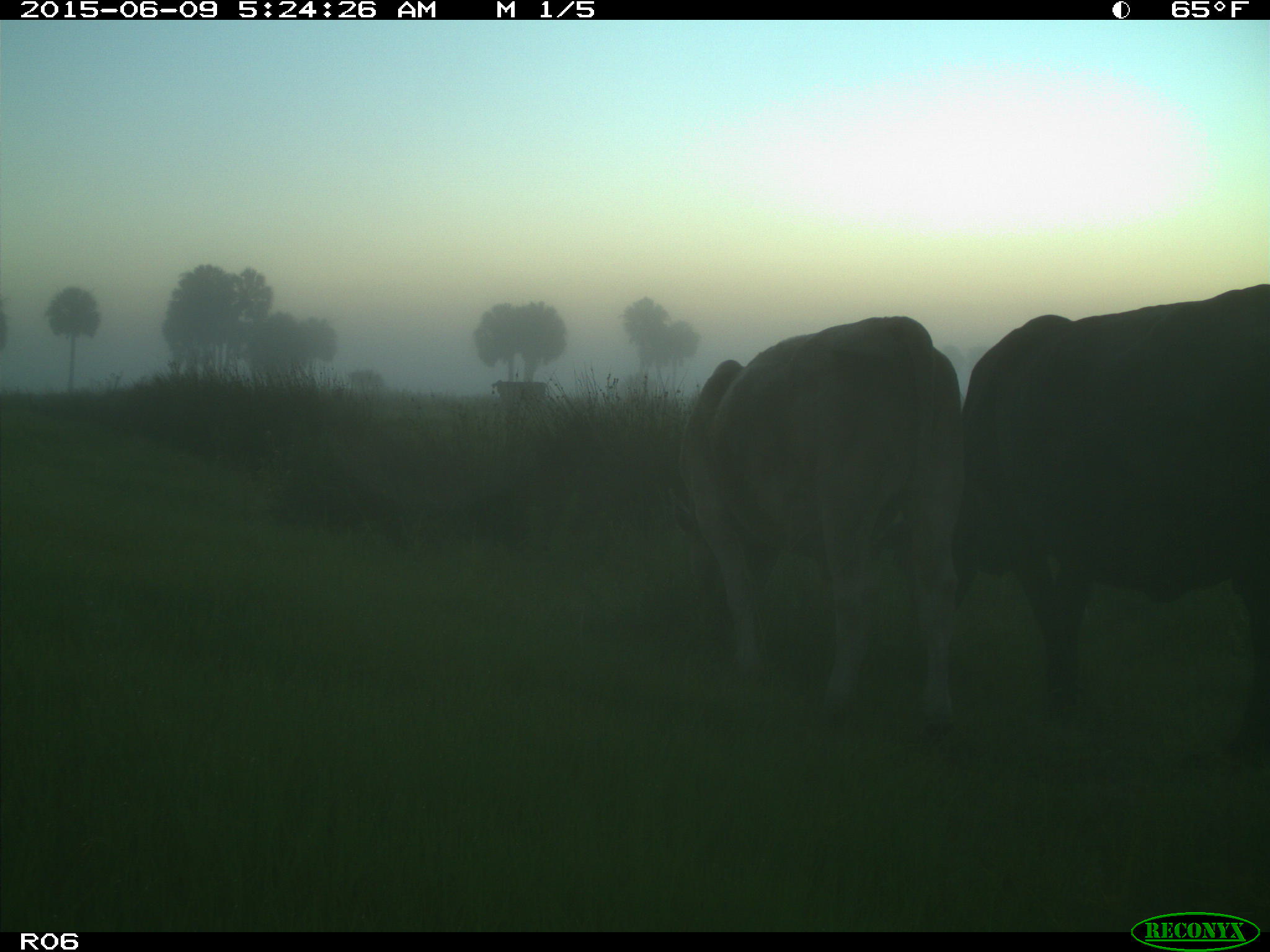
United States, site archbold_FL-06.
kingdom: Animalia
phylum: Chordata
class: Mammalia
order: Artiodactyla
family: Bovidae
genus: Bos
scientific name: Bos taurus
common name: domestic cow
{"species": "Bos taurus (domestic cow)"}